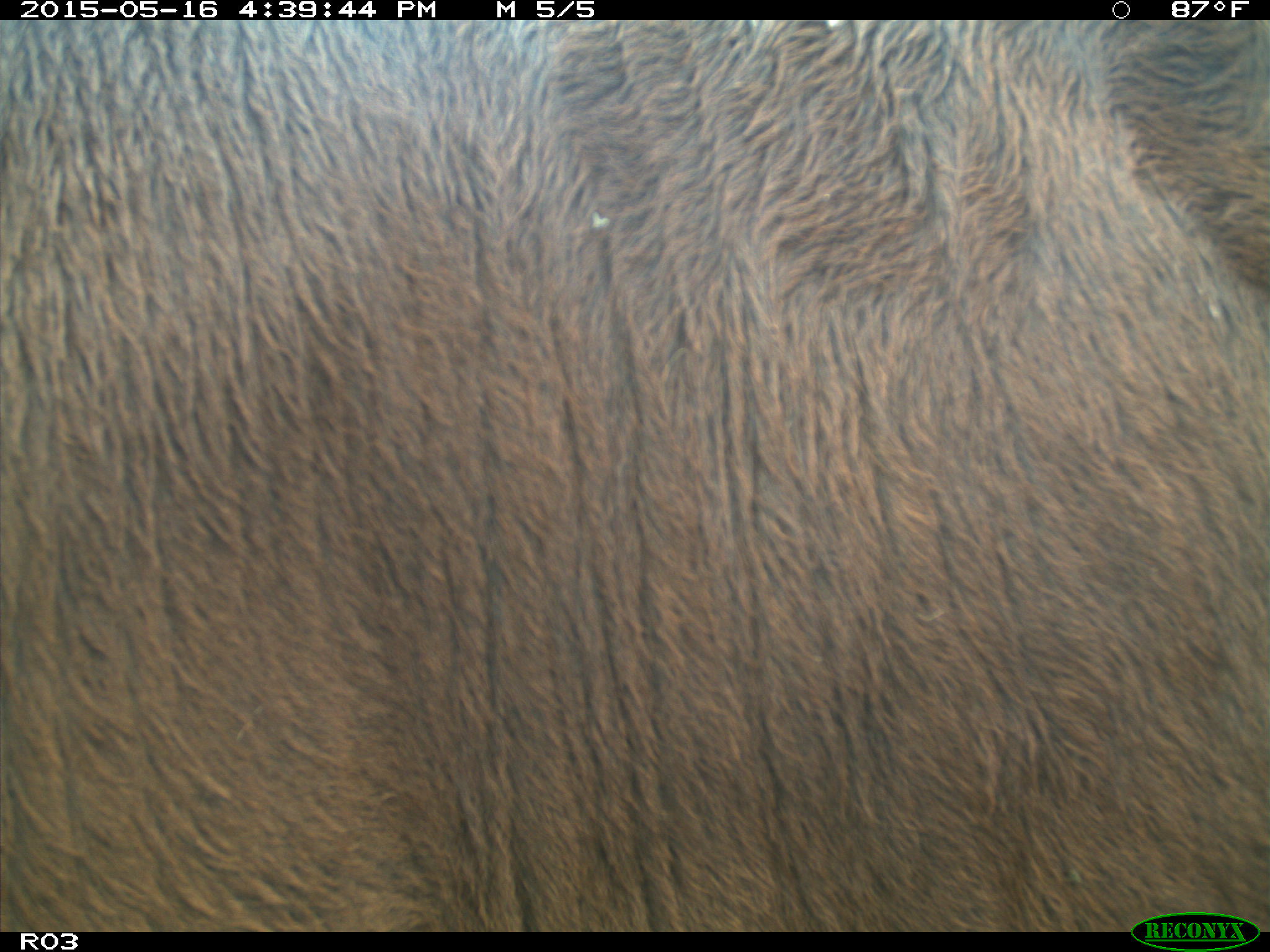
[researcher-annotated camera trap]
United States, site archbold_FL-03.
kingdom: Animalia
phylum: Chordata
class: Mammalia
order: Artiodactyla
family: Bovidae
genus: Bos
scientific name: Bos taurus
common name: domestic cow